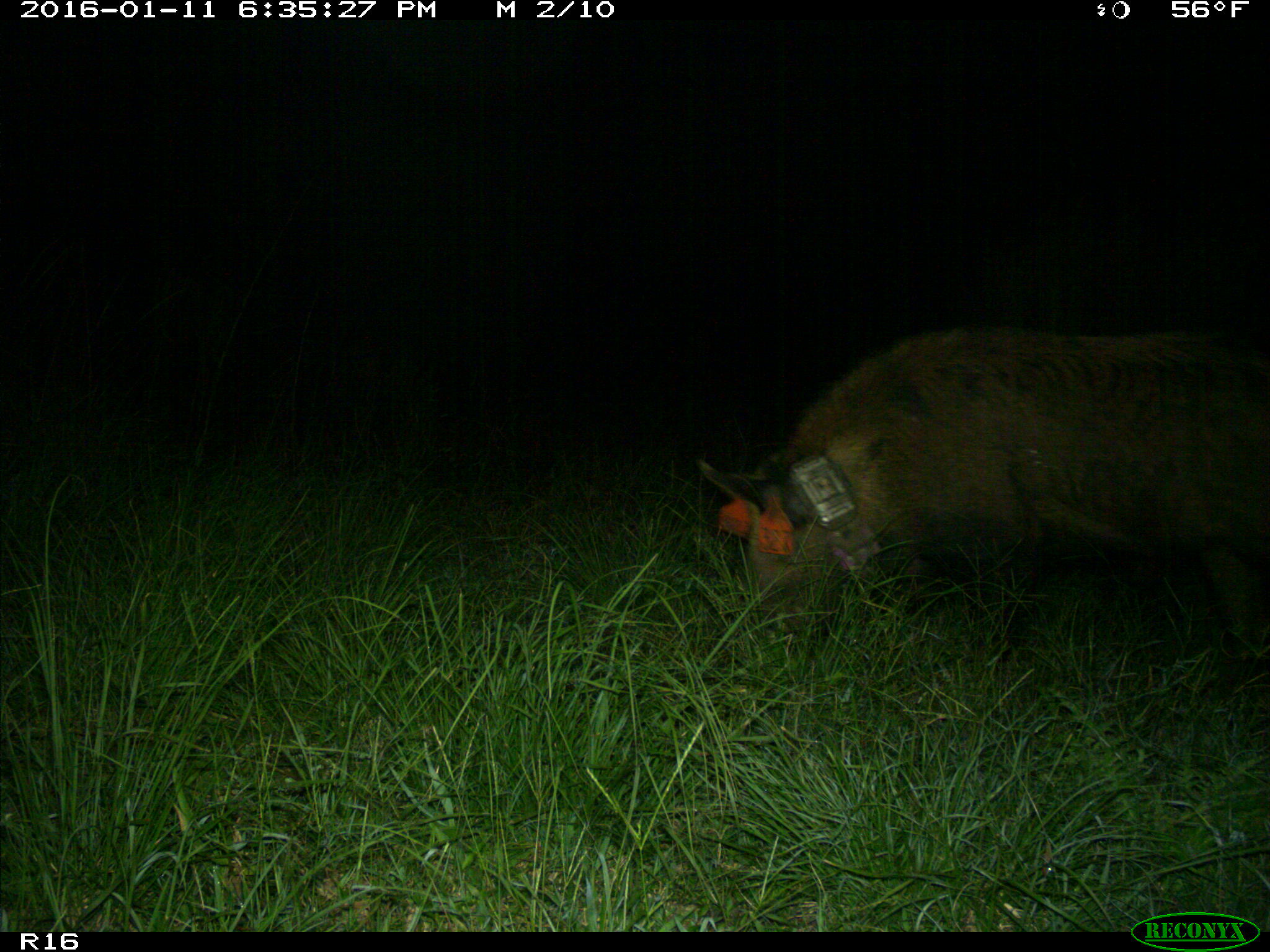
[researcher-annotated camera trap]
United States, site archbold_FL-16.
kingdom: Animalia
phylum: Chordata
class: Mammalia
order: Artiodactyla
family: Suidae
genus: Sus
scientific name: Sus scrofa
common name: wild boar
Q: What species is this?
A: Sus scrofa (wild boar).